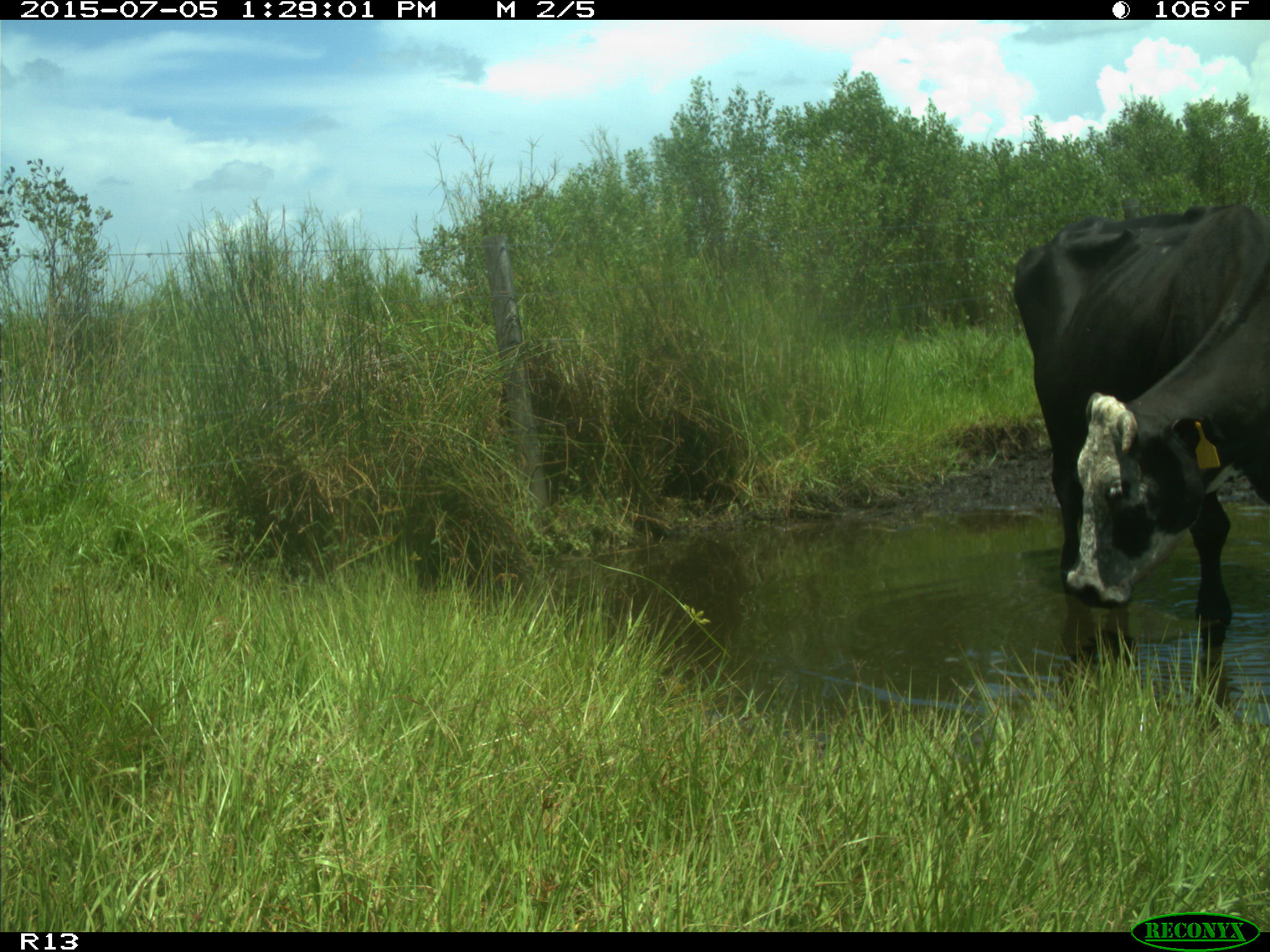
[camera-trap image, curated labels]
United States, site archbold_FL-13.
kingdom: Animalia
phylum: Chordata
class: Mammalia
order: Artiodactyla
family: Bovidae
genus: Bos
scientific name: Bos taurus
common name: domestic cow